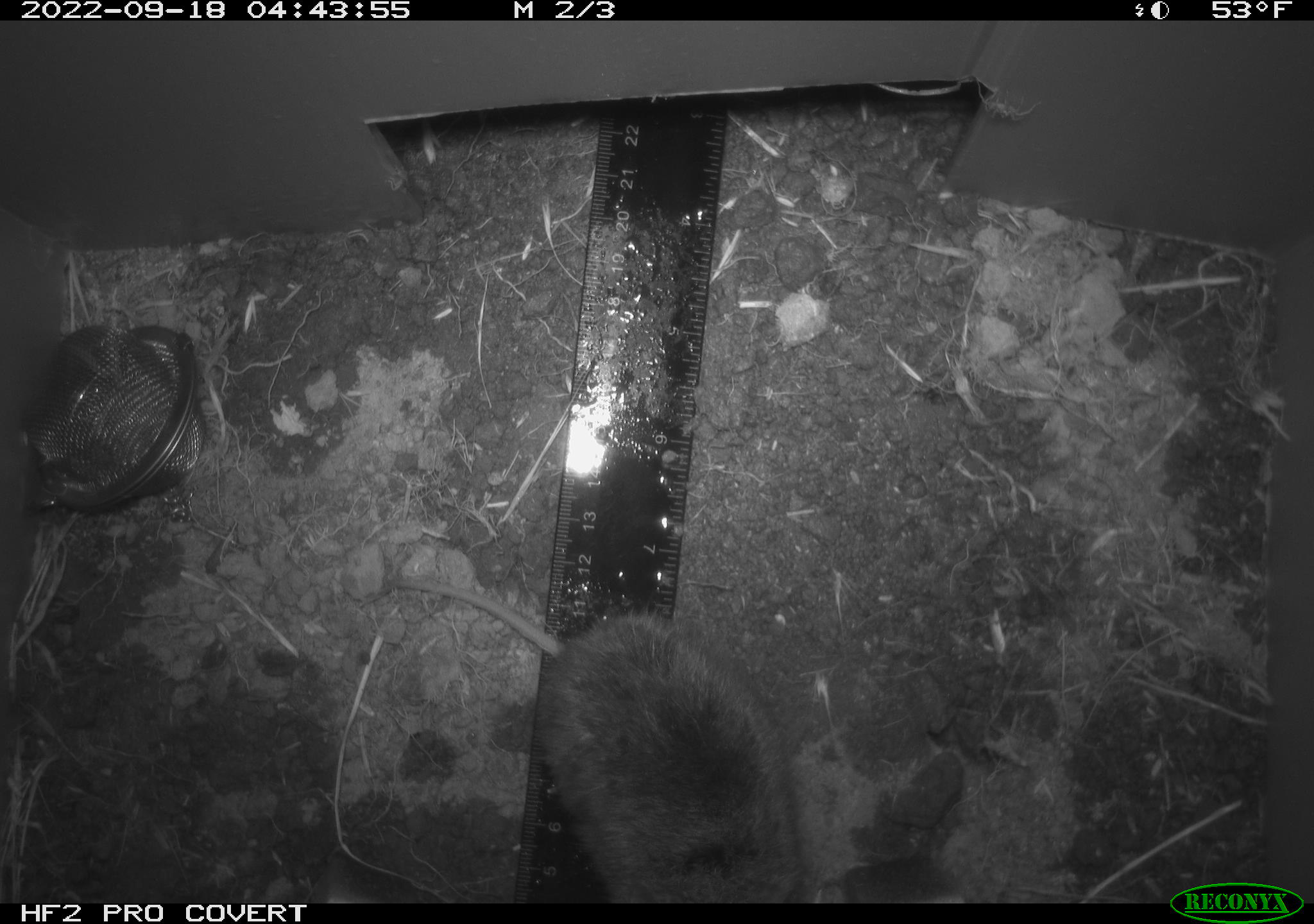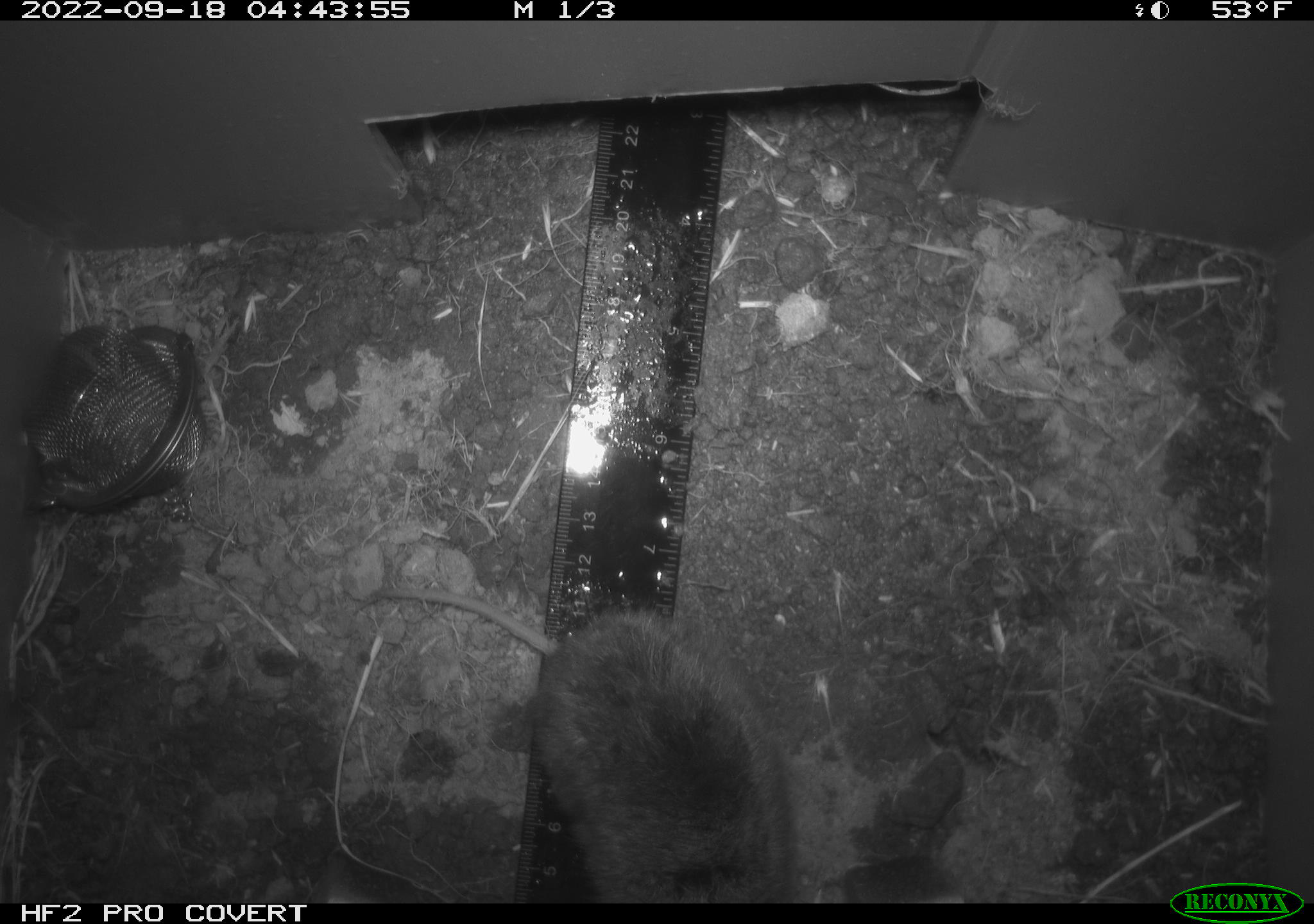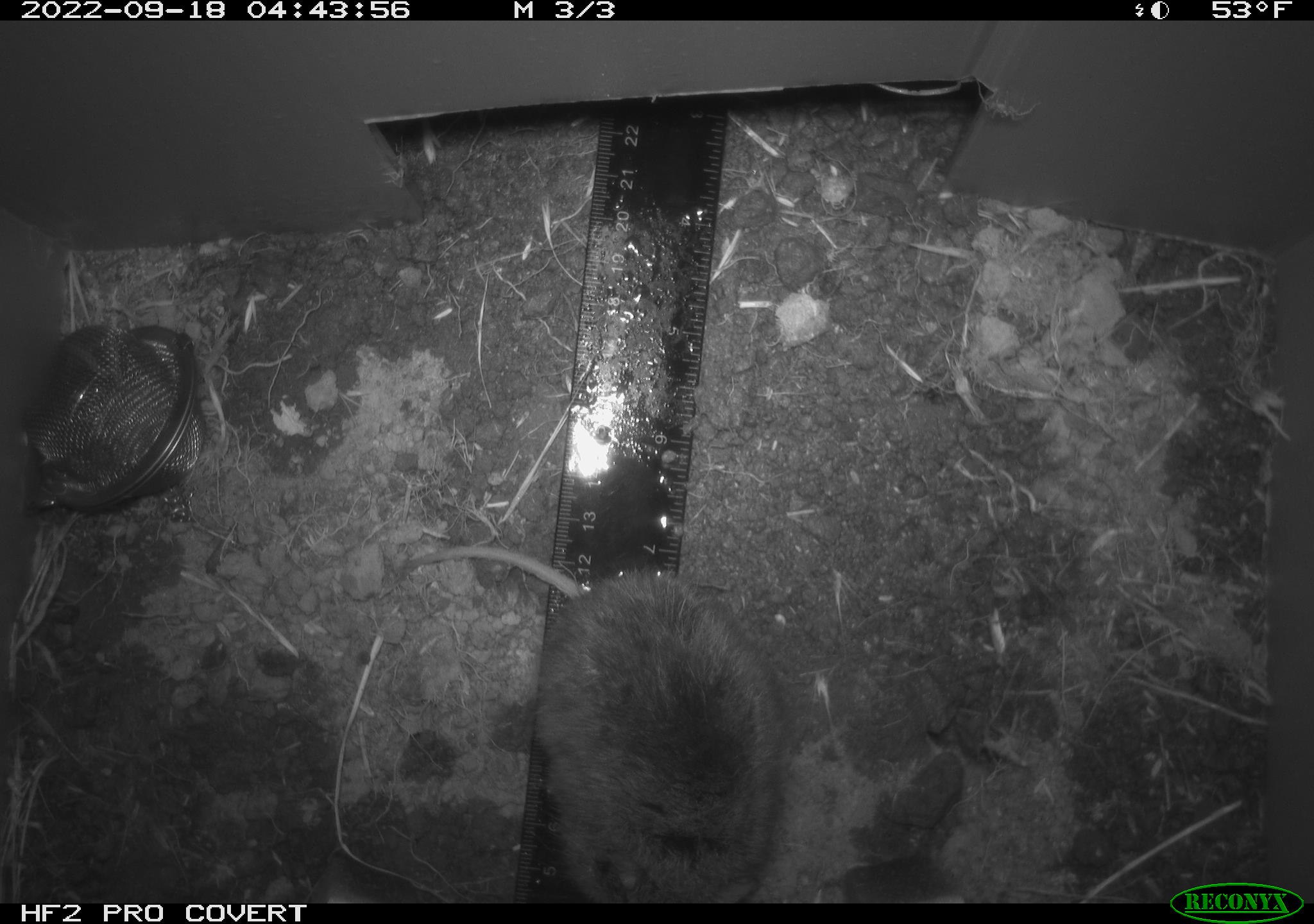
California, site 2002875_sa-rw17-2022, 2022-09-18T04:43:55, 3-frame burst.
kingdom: Animalia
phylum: Chordata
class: Mammalia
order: Rodentia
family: Cricetidae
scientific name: Arvicolinae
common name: voles, lemmings, and muskrats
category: arvicolinae subfamily